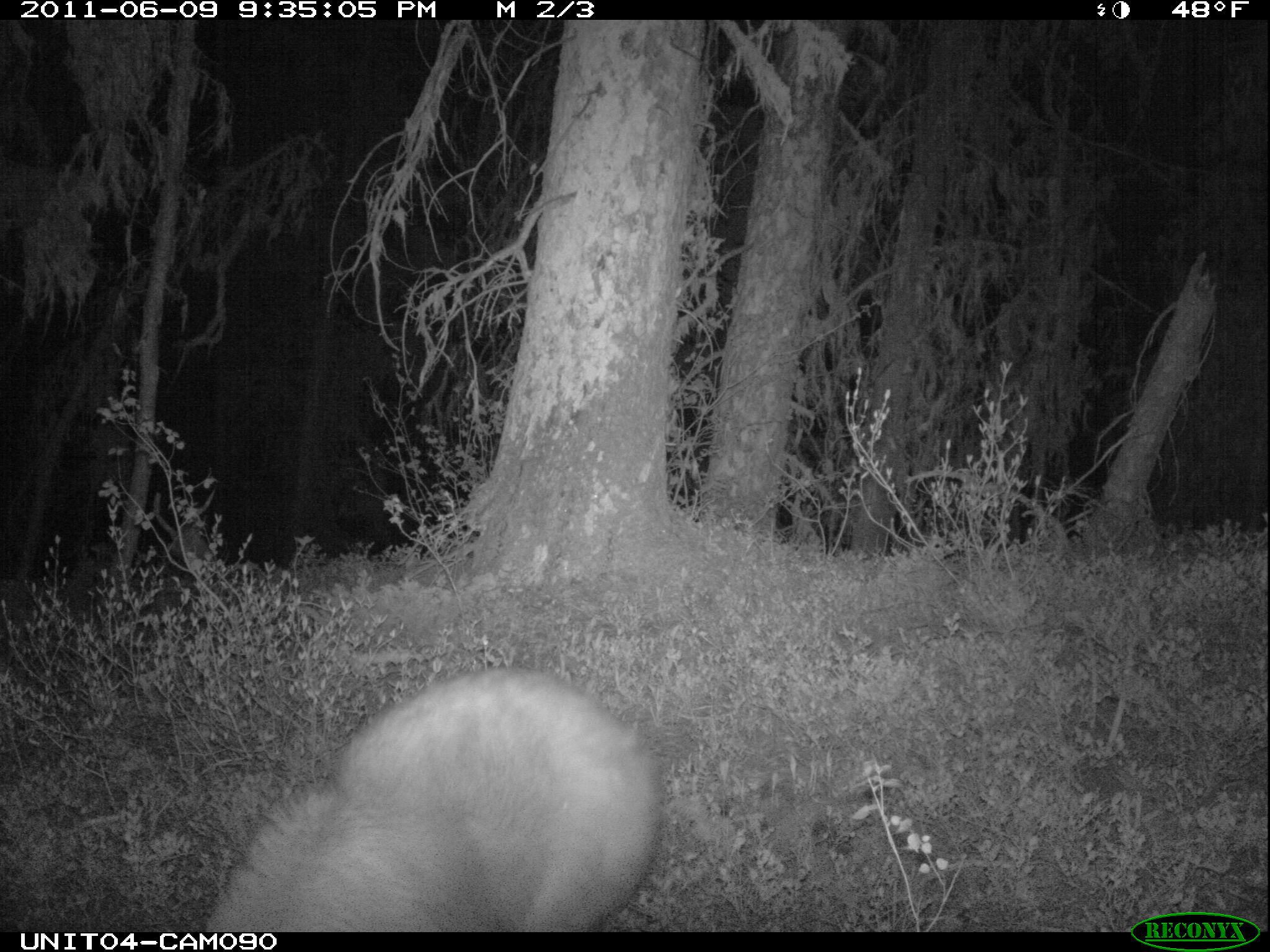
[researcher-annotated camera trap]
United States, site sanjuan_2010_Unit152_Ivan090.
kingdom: Animalia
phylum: Chordata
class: Mammalia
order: Carnivora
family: Ursidae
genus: Ursus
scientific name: Ursus americanus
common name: american black bear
Ursus americanus (american black bear).